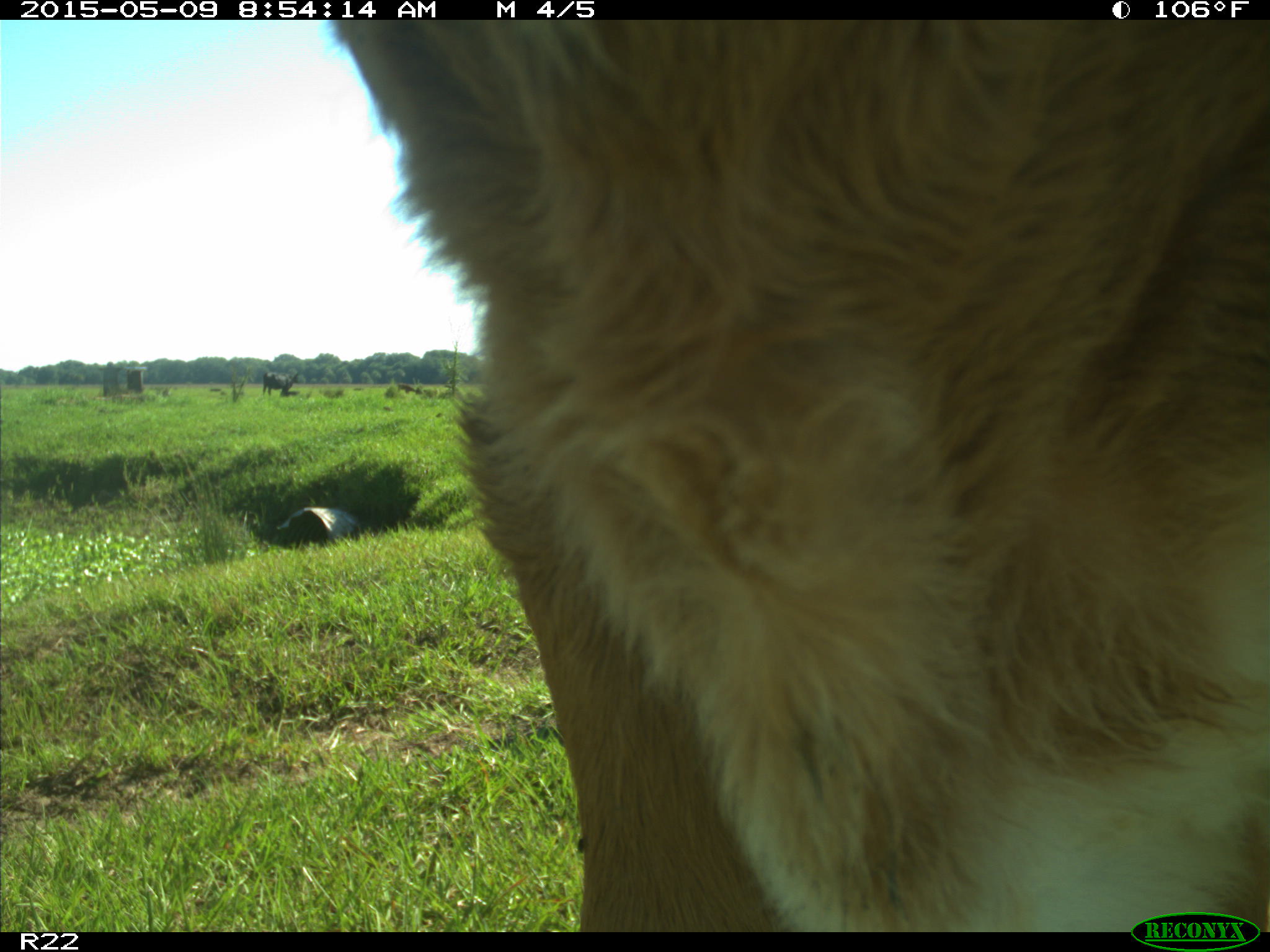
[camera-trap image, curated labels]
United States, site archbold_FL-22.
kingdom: Animalia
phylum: Chordata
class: Mammalia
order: Artiodactyla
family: Bovidae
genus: Bos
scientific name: Bos taurus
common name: domestic cow